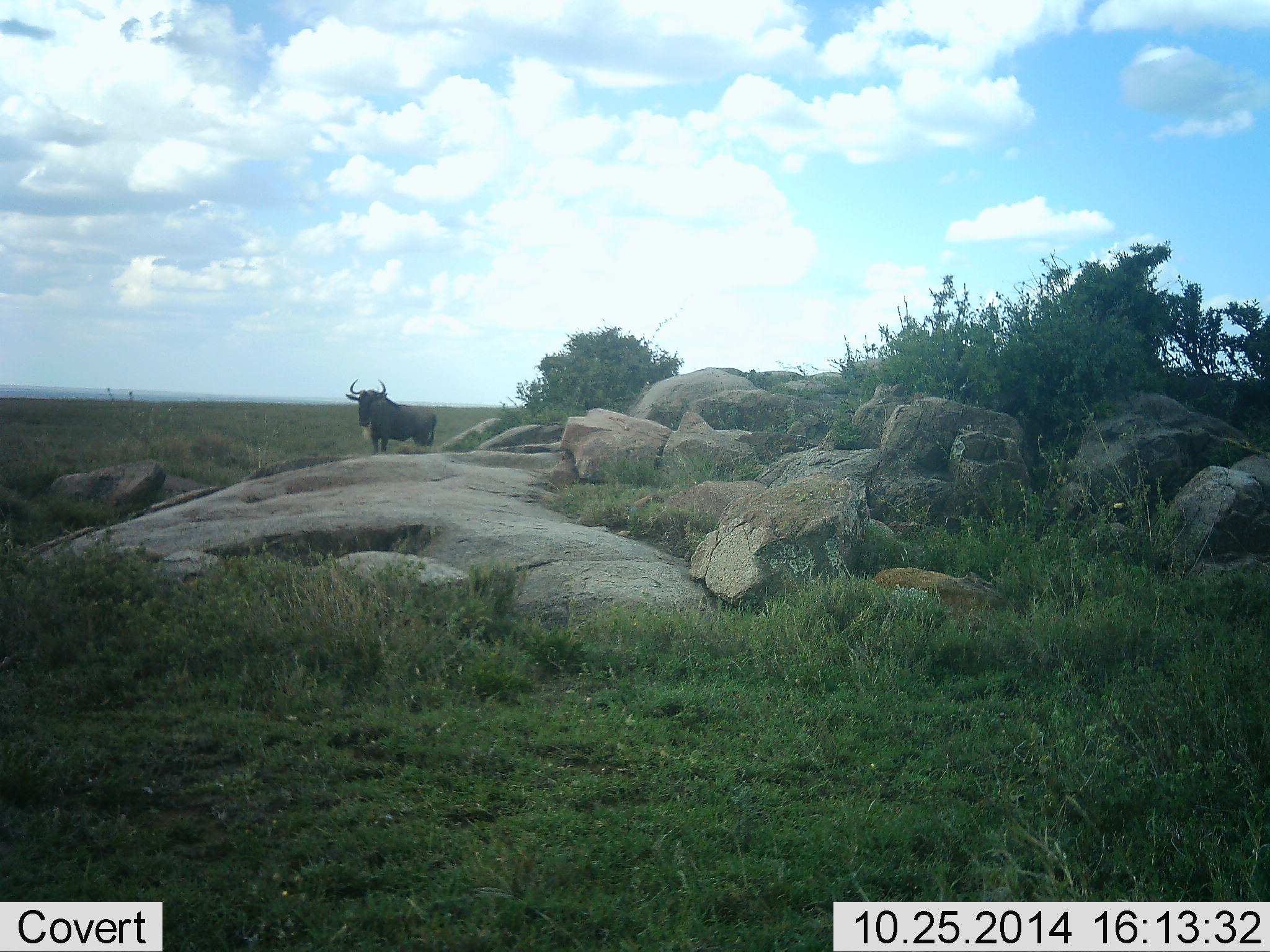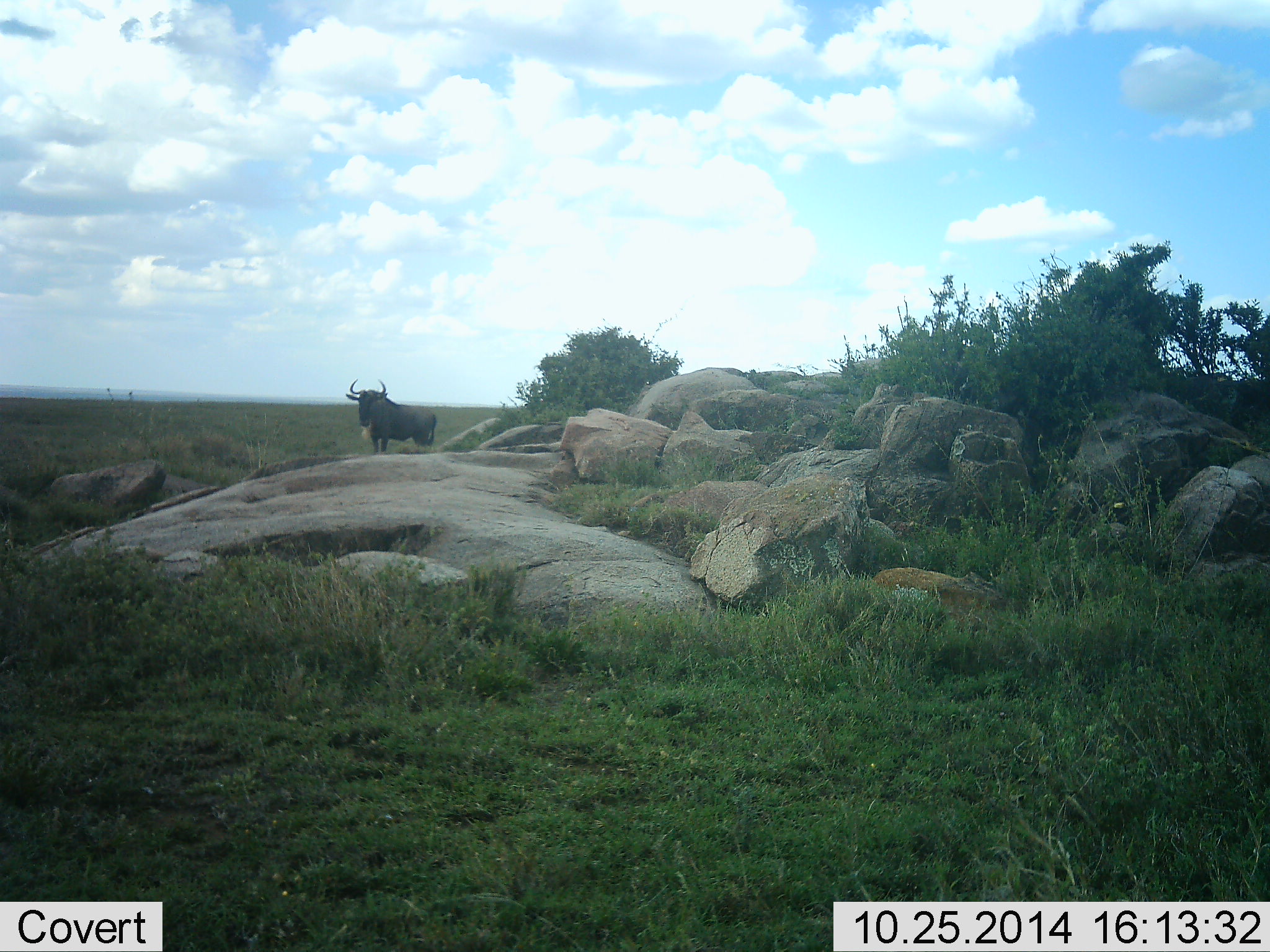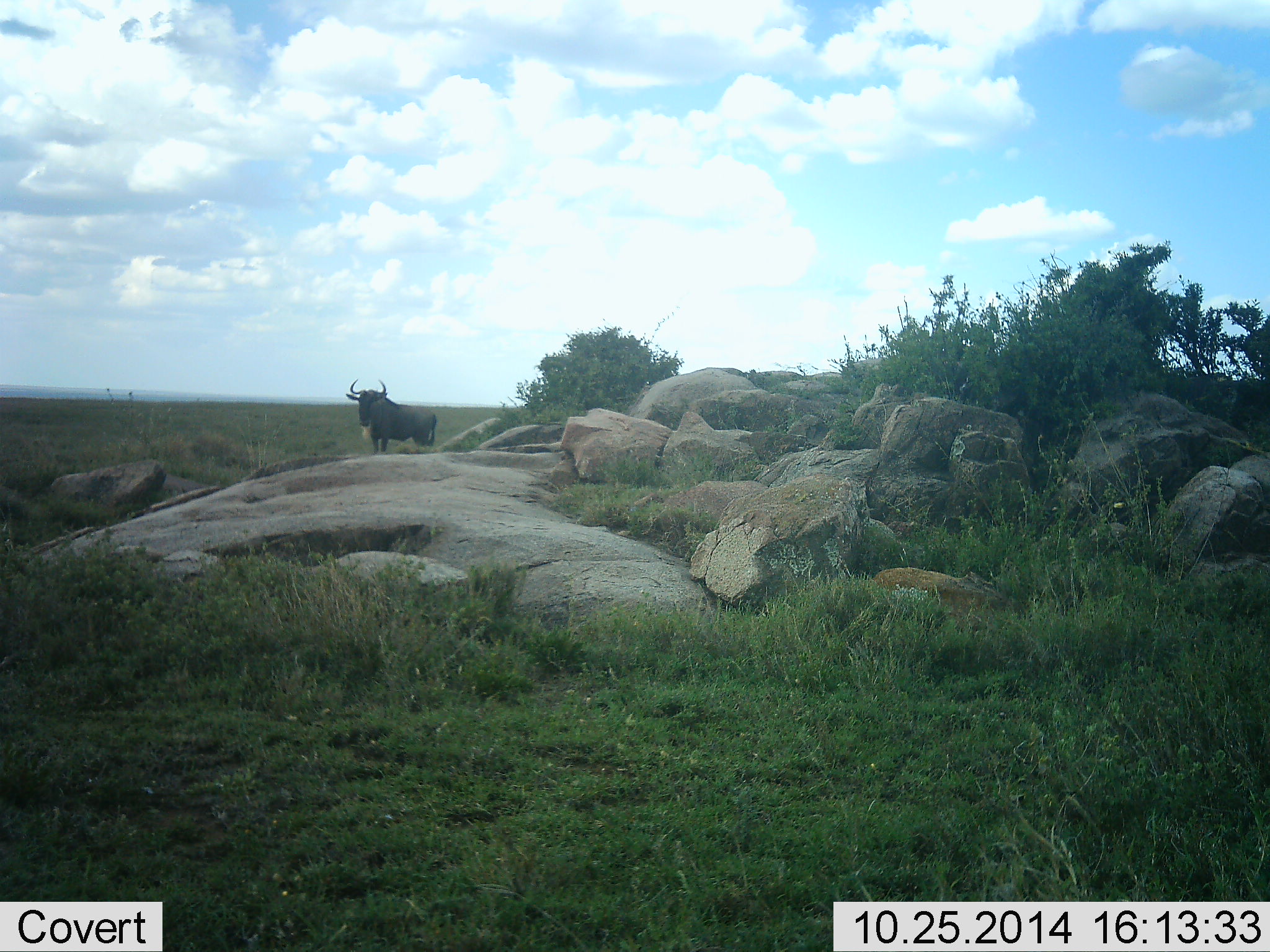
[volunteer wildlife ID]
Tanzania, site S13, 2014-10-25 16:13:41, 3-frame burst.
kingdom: Animalia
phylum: Chordata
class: Mammalia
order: Artiodactyla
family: Bovidae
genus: Connochaetes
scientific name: Connochaetes taurinus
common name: blue wildebeest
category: wildebeest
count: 1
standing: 100%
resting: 0%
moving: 0%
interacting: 0%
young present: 0%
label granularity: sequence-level